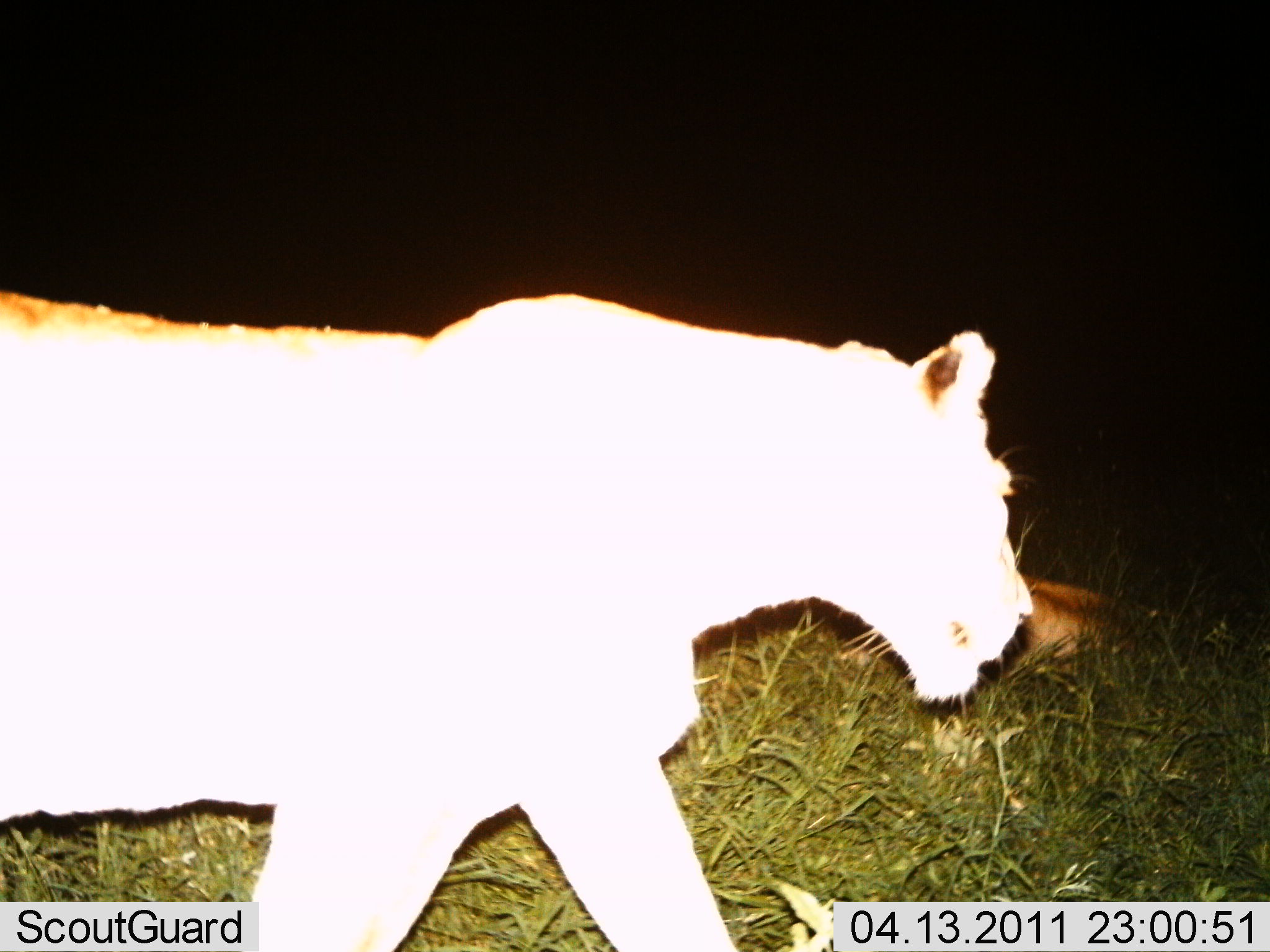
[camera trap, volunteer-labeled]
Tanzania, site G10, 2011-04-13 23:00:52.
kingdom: Animalia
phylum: Chordata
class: Mammalia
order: Carnivora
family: Felidae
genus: Panthera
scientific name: Panthera leo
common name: lion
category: lionfemale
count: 1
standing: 57%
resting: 43%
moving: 57%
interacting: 0%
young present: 0%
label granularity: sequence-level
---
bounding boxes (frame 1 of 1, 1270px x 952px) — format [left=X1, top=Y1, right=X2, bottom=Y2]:
animal: [left=0, top=291, right=1036, bottom=952]; [left=1013, top=568, right=1165, bottom=660]